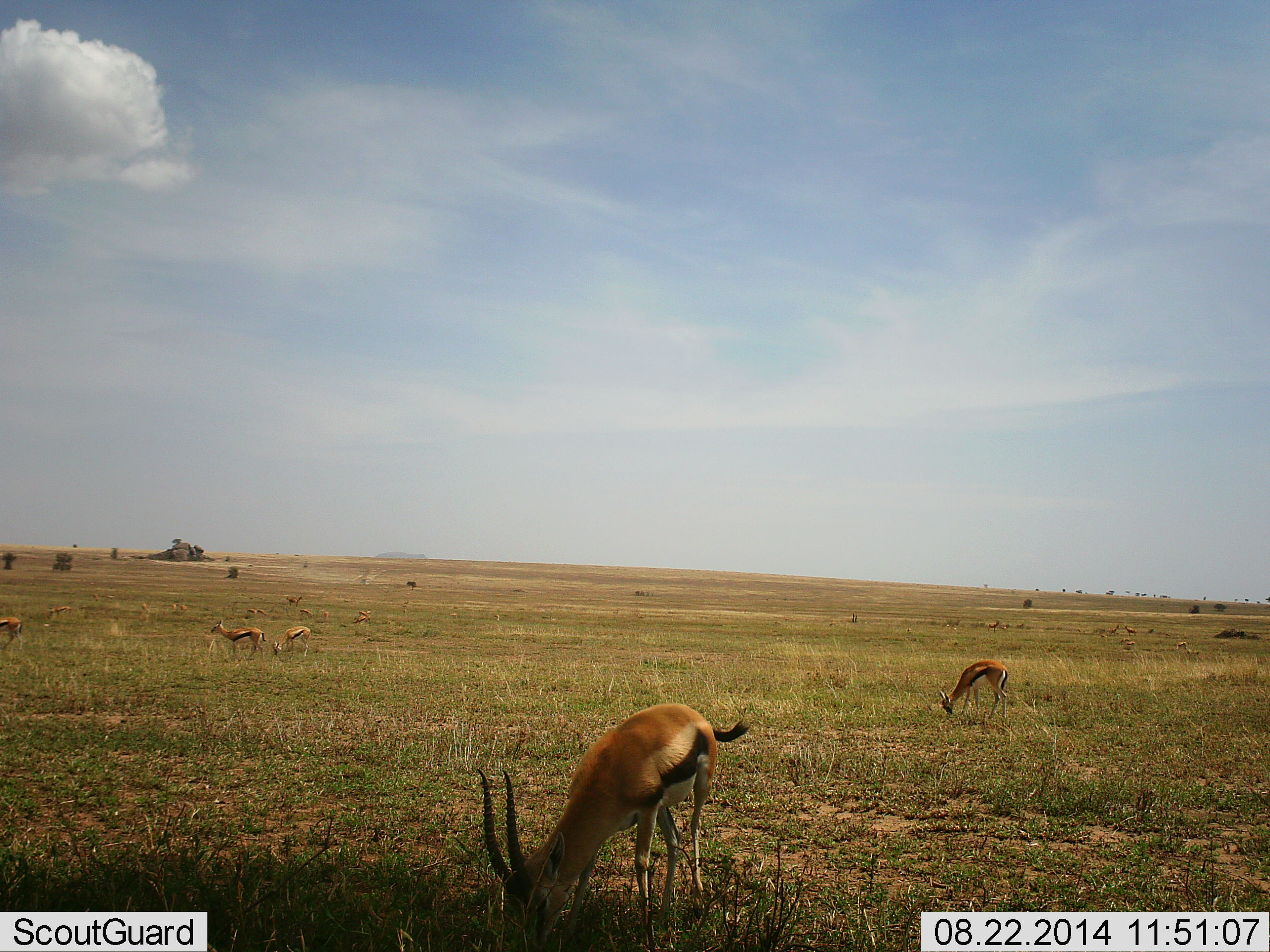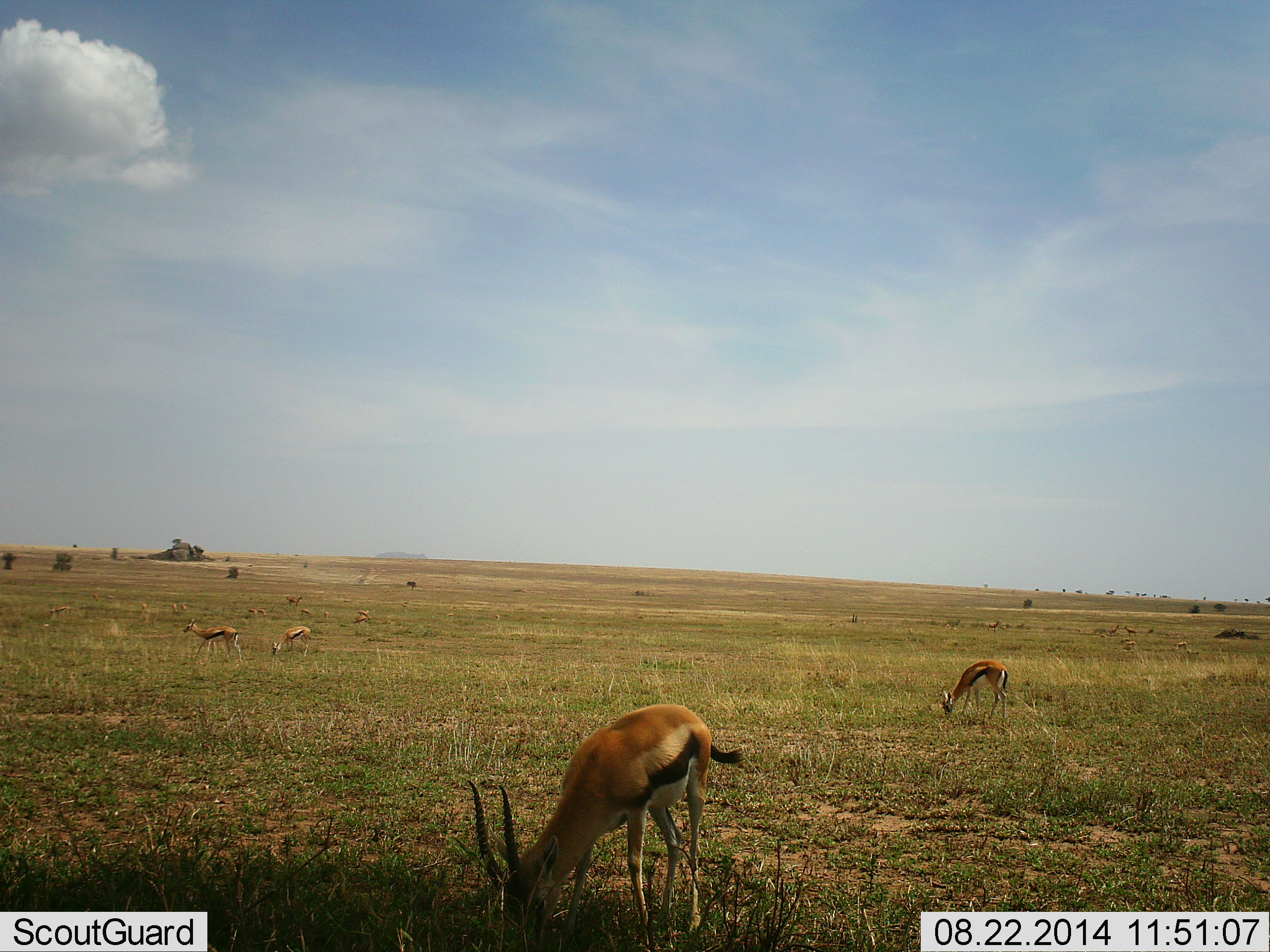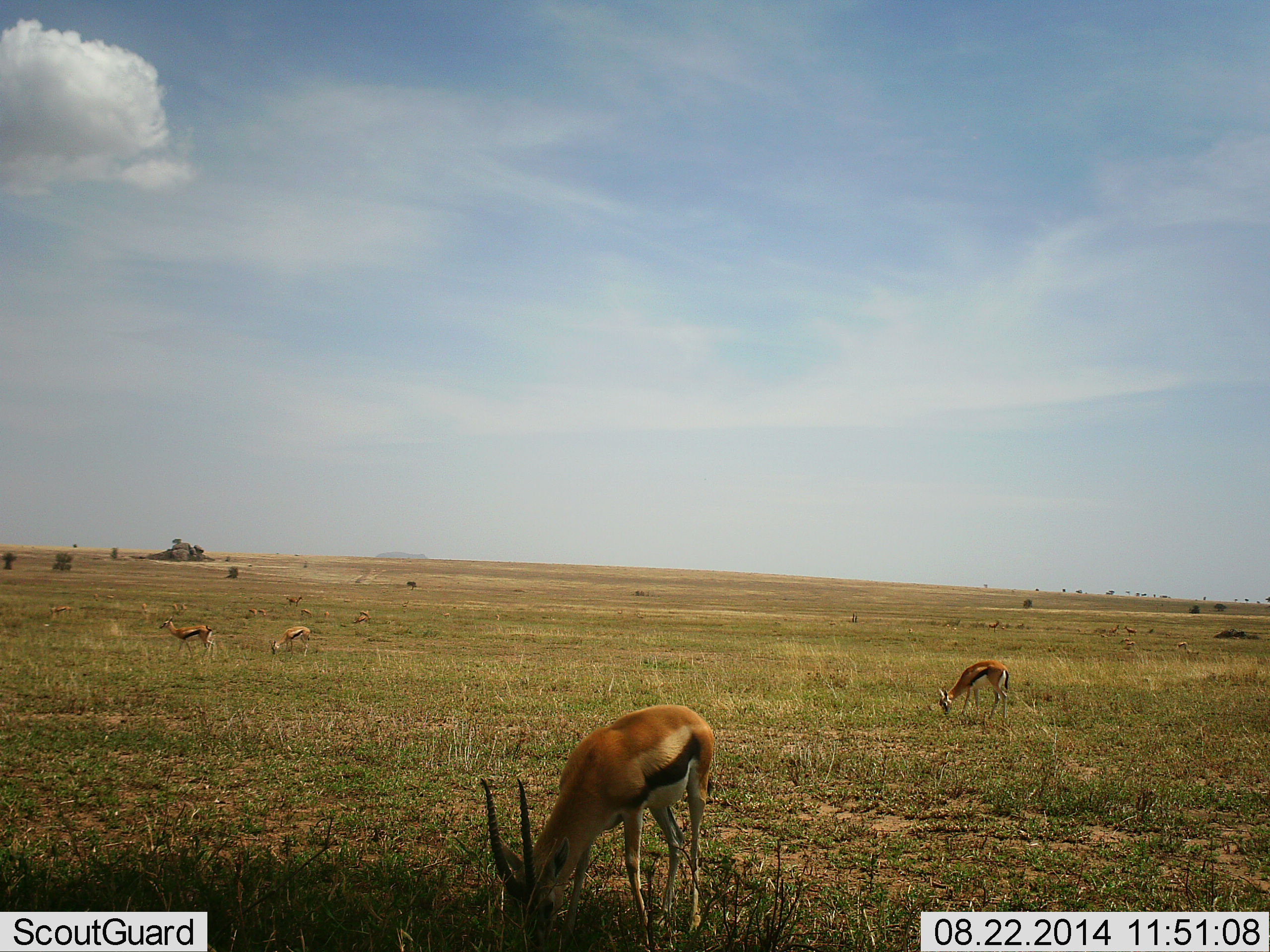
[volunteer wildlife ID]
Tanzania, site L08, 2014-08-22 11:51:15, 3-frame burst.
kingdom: Animalia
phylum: Chordata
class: Mammalia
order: Artiodactyla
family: Bovidae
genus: Eudorcas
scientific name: Eudorcas thomsonii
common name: thomson's gazelle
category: gazellethomsons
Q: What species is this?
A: Gazellethomsons (thomson's gazelle) (Eudorcas thomsonii).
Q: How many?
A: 5.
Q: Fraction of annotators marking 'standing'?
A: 10%.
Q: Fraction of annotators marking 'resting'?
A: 0%.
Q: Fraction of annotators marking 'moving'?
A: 60%.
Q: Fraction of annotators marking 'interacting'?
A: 0%.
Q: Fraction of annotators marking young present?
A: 0%.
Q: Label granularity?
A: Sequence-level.